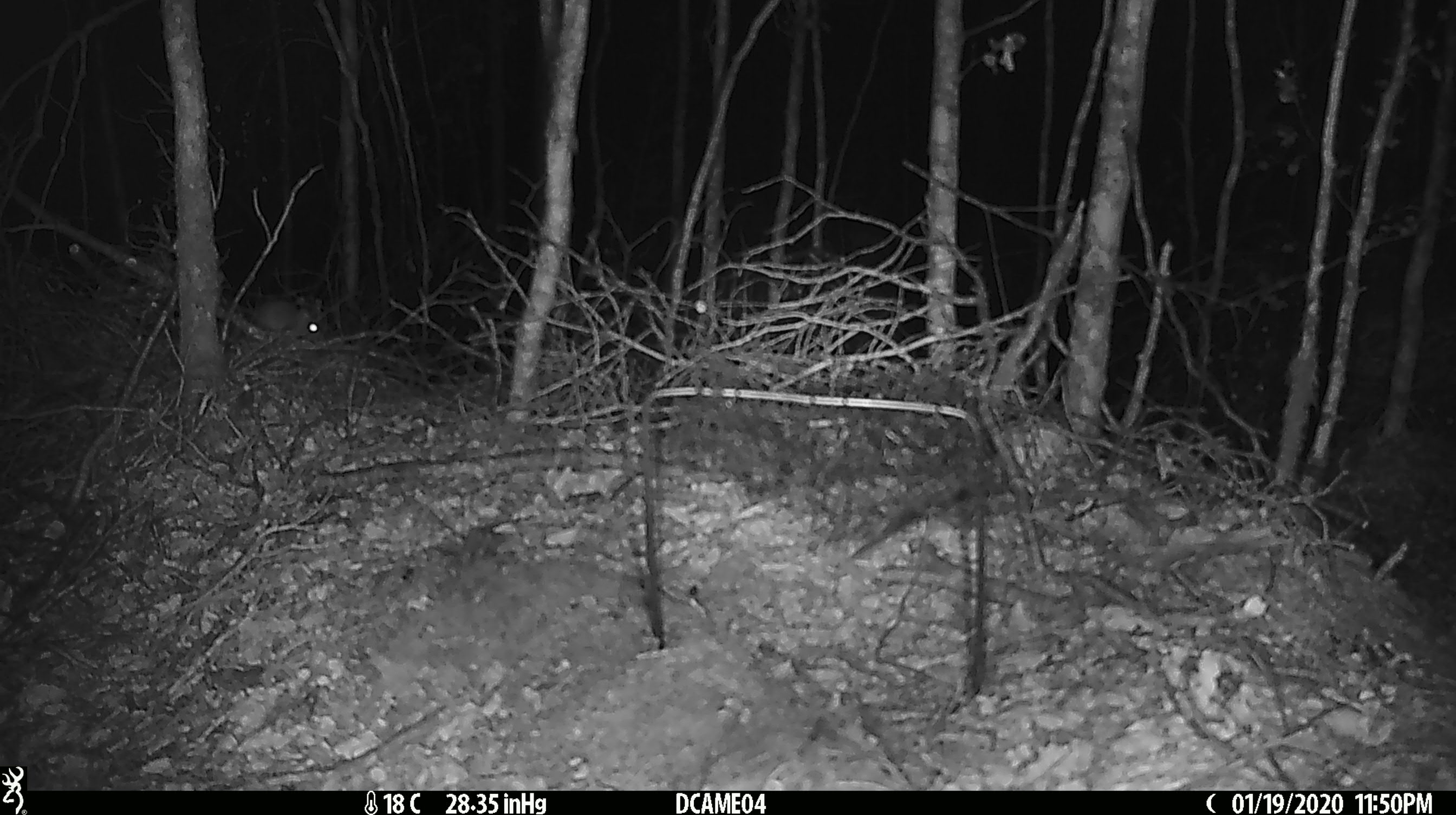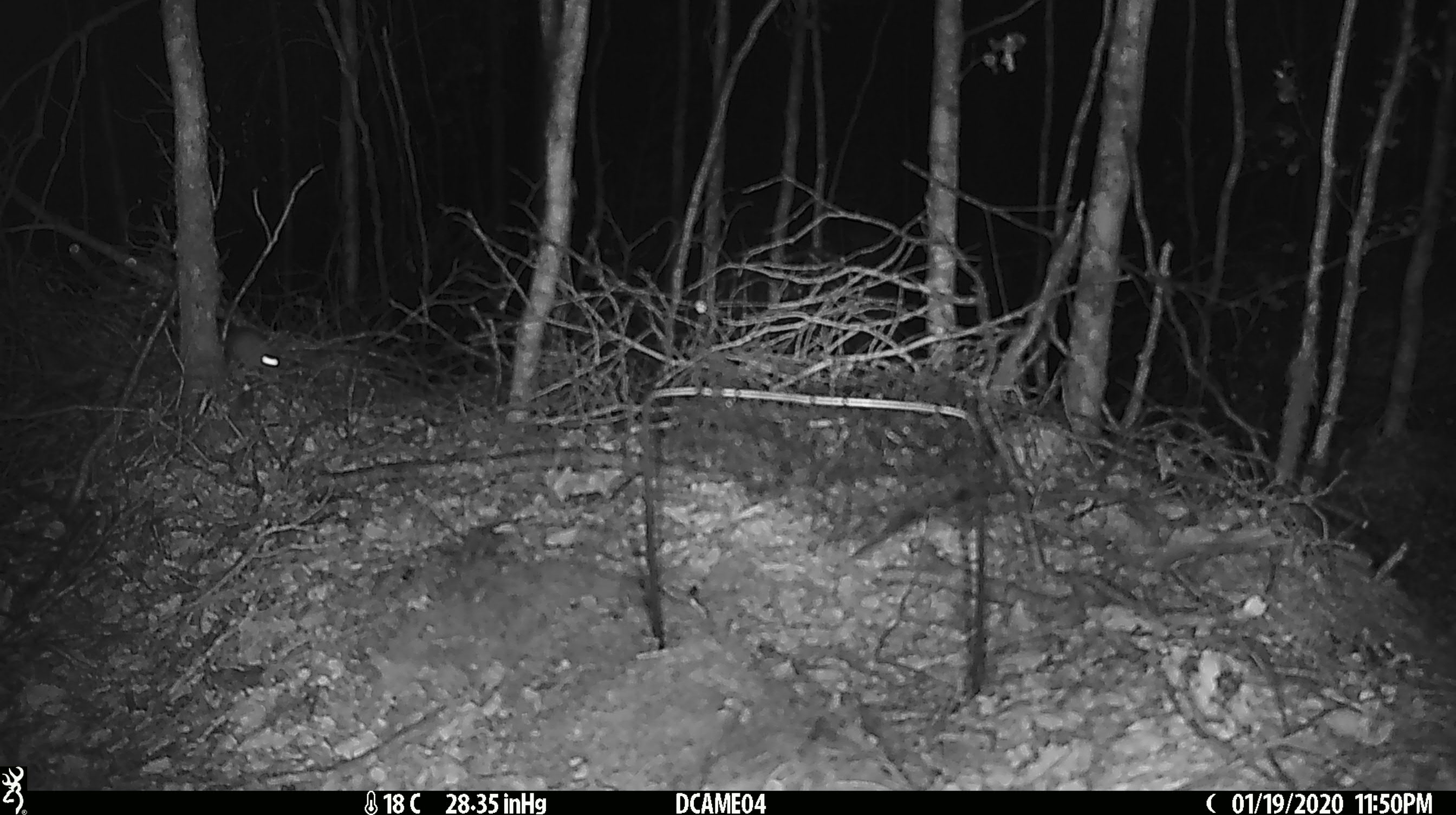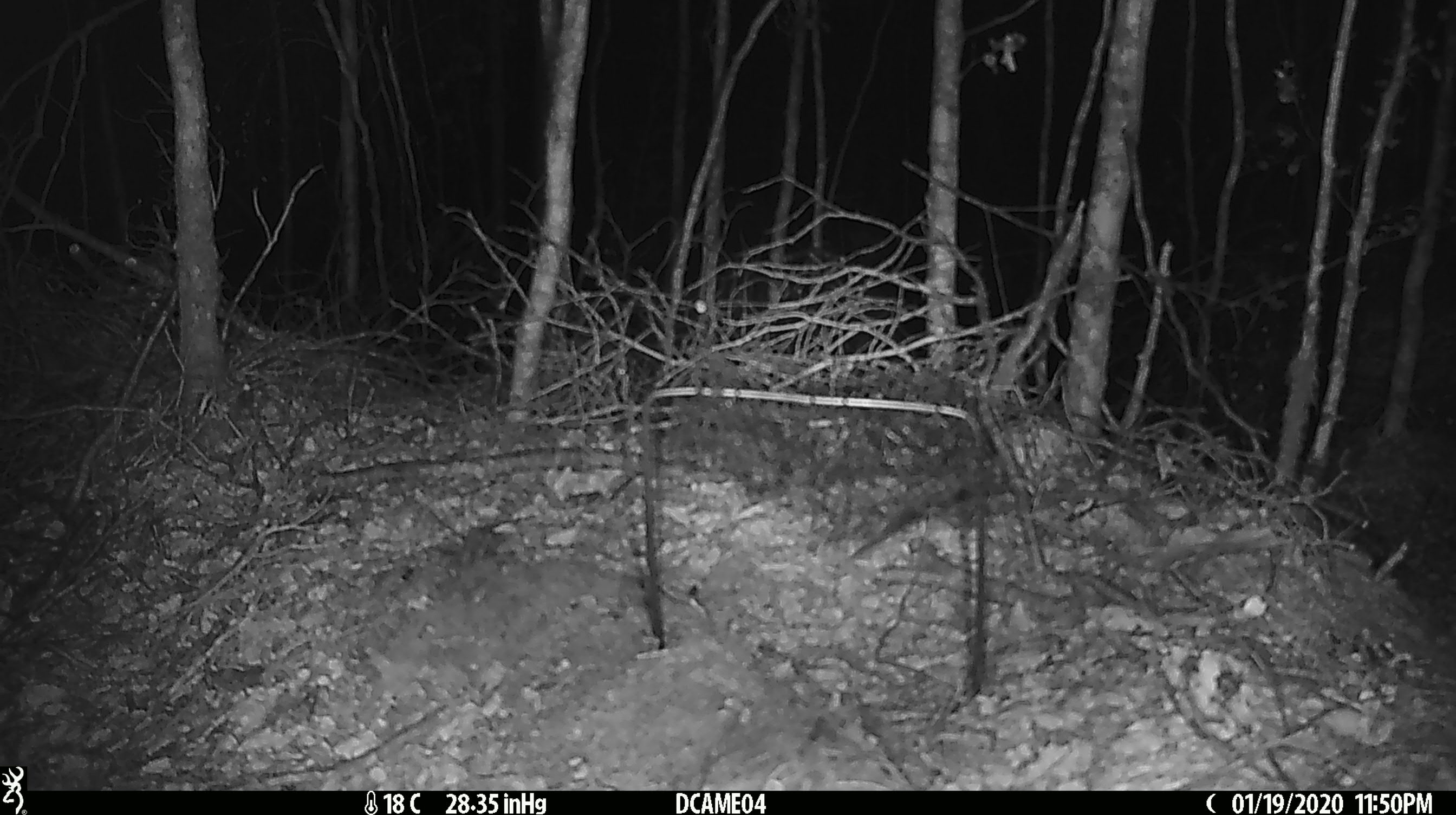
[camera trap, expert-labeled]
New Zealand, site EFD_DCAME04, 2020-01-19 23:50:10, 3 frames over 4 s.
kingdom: Animalia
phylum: Chordata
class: Mammalia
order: Rodentia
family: Muridae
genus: Mus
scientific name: Mus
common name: mouse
Mouse (Mus).